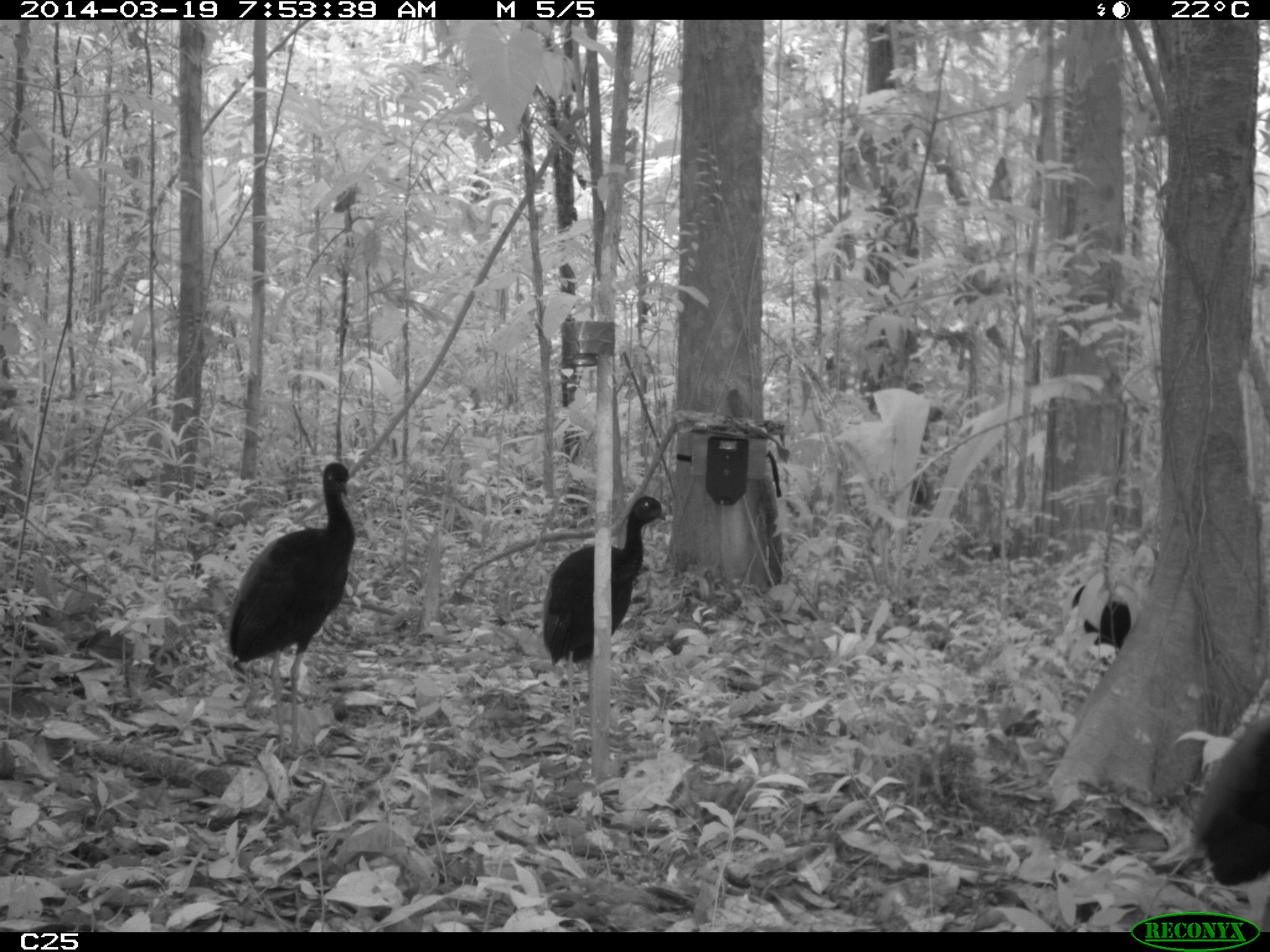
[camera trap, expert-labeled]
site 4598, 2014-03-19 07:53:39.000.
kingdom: Animalia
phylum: Chordata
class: Aves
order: Gruiformes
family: Psophiidae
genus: Psophia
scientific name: Psophia crepitans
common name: gray-winged trumpeter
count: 6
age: adult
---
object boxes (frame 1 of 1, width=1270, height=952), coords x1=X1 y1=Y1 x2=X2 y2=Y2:
psophia crepitans: x1=226 y1=462 x2=356 y2=762; x1=537 y1=495 x2=668 y2=759; x1=1168 y1=687 x2=1270 y2=933; x1=1071 y1=585 x2=1132 y2=669